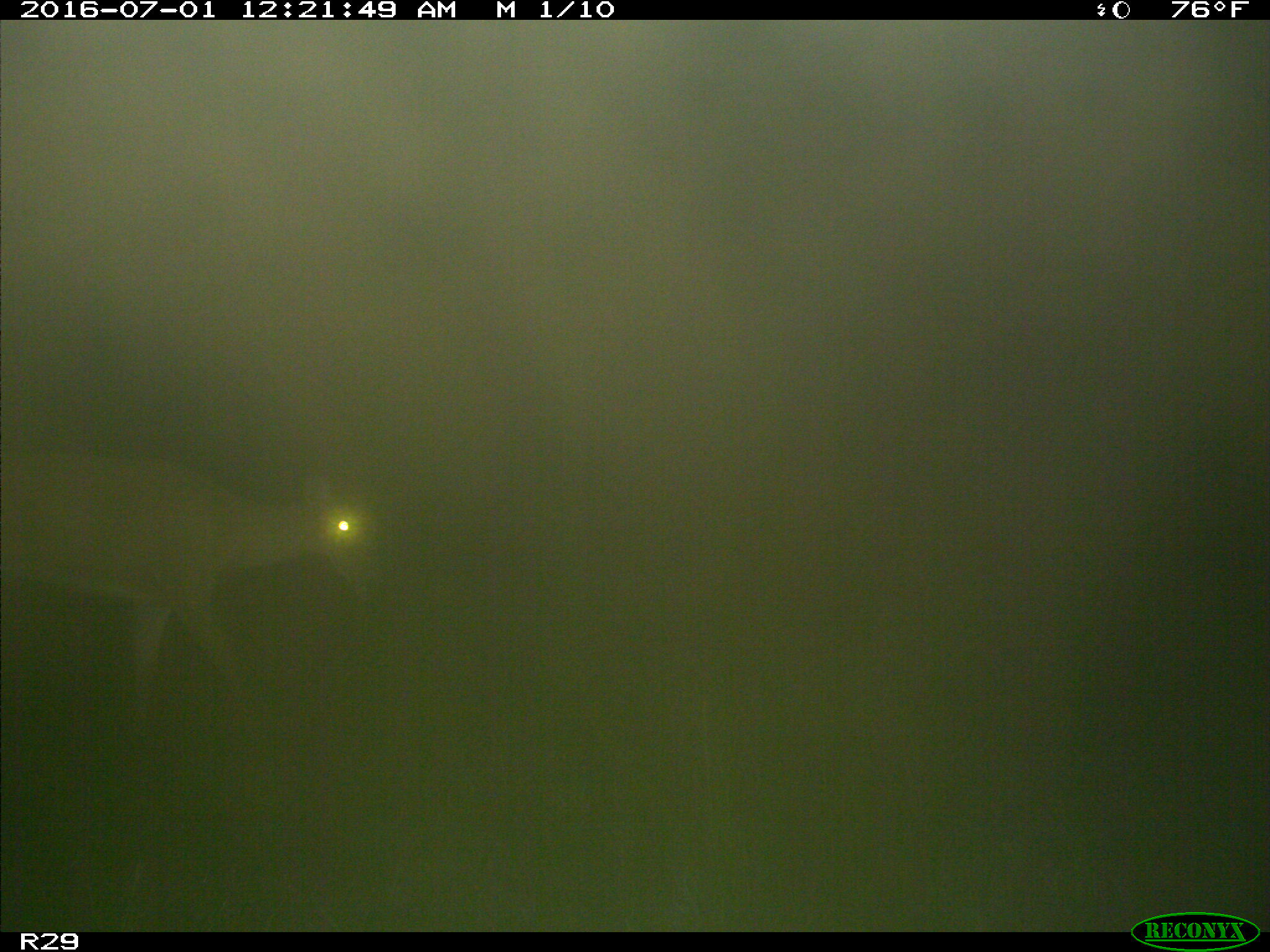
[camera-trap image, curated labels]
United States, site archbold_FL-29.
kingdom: Animalia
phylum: Chordata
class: Mammalia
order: Artiodactyla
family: Cervidae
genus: Odocoileus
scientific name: Odocoileus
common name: deer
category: unidentified deer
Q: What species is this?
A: Unidentified deer (deer) (Odocoileus).